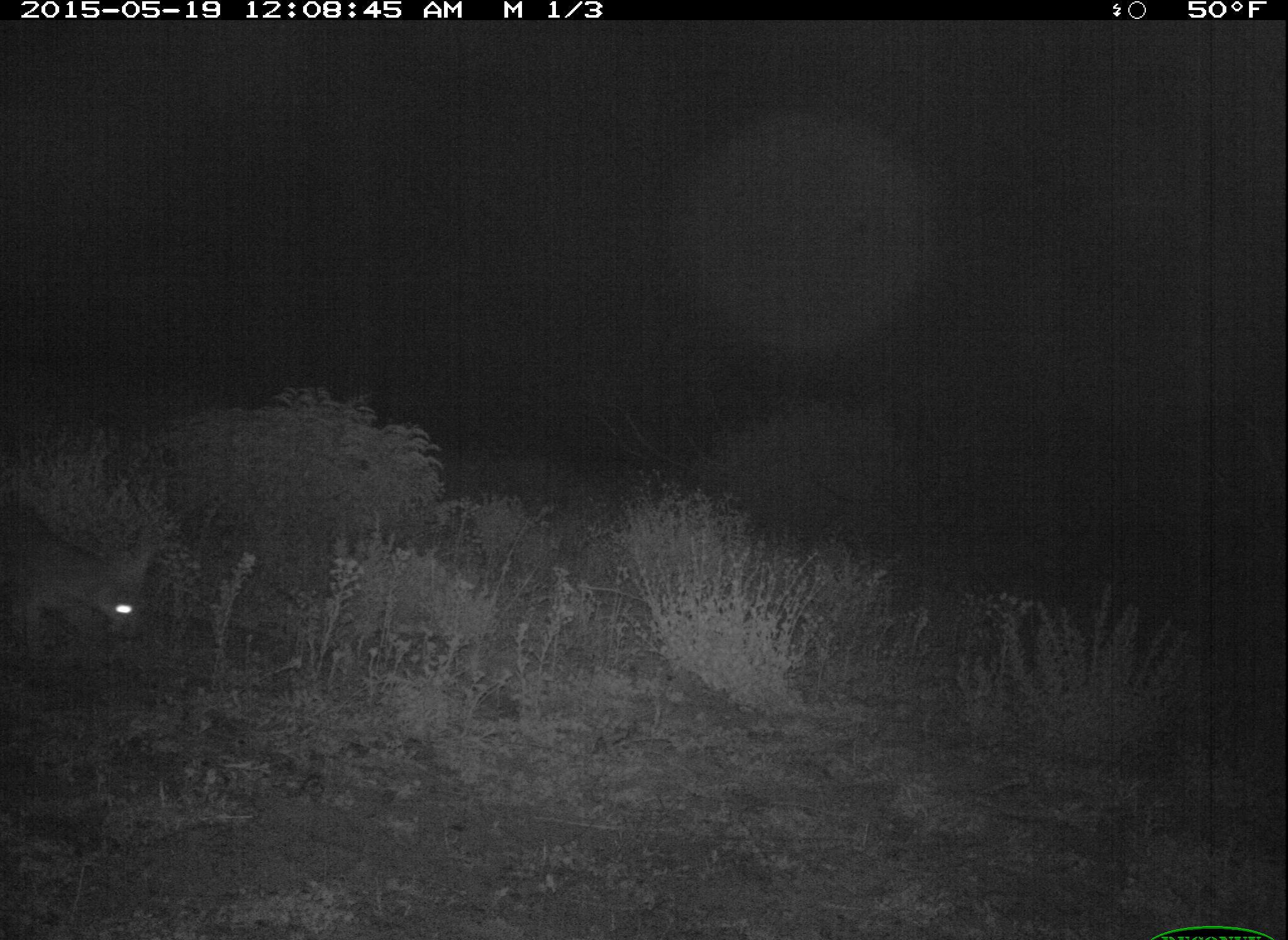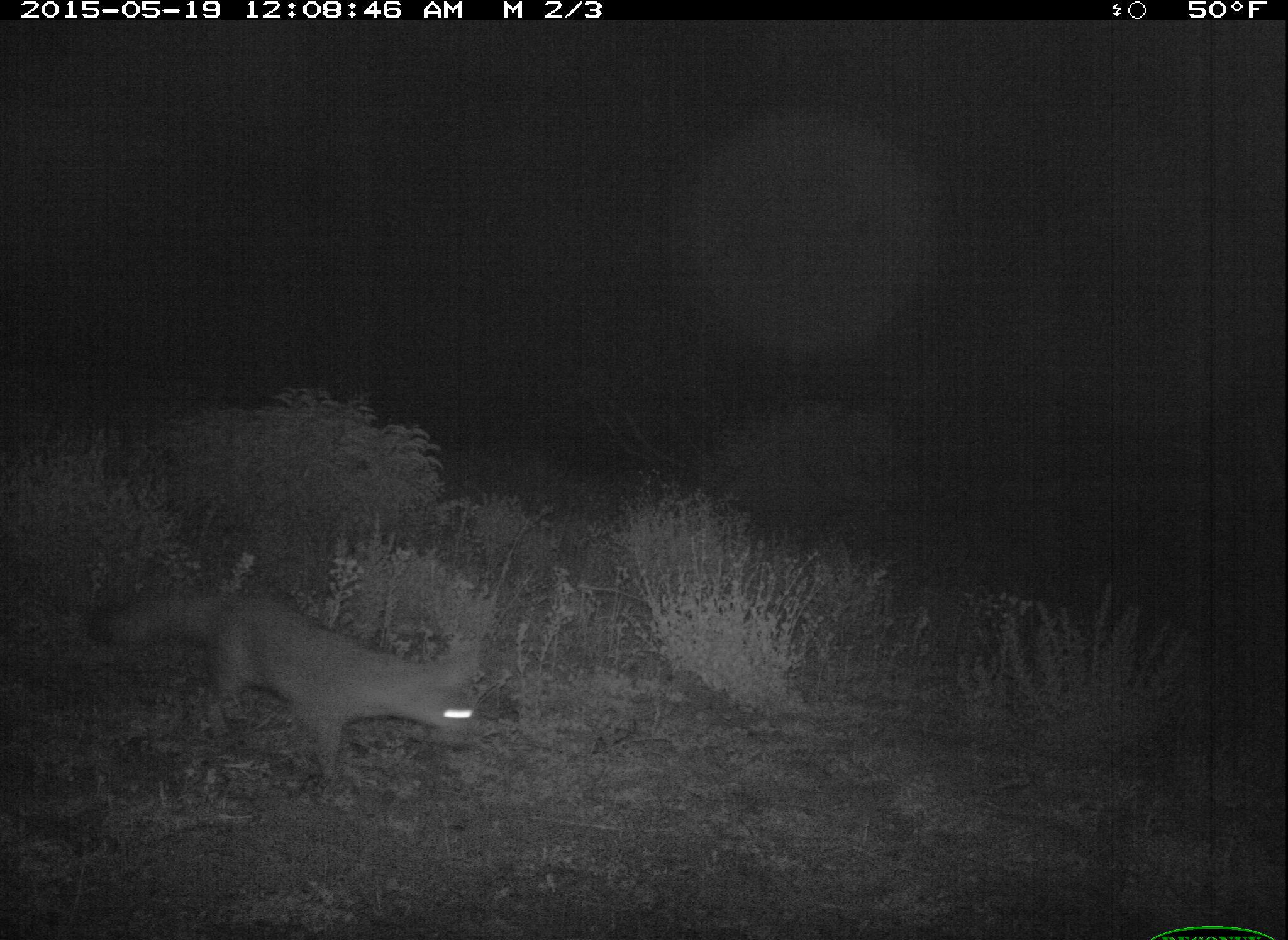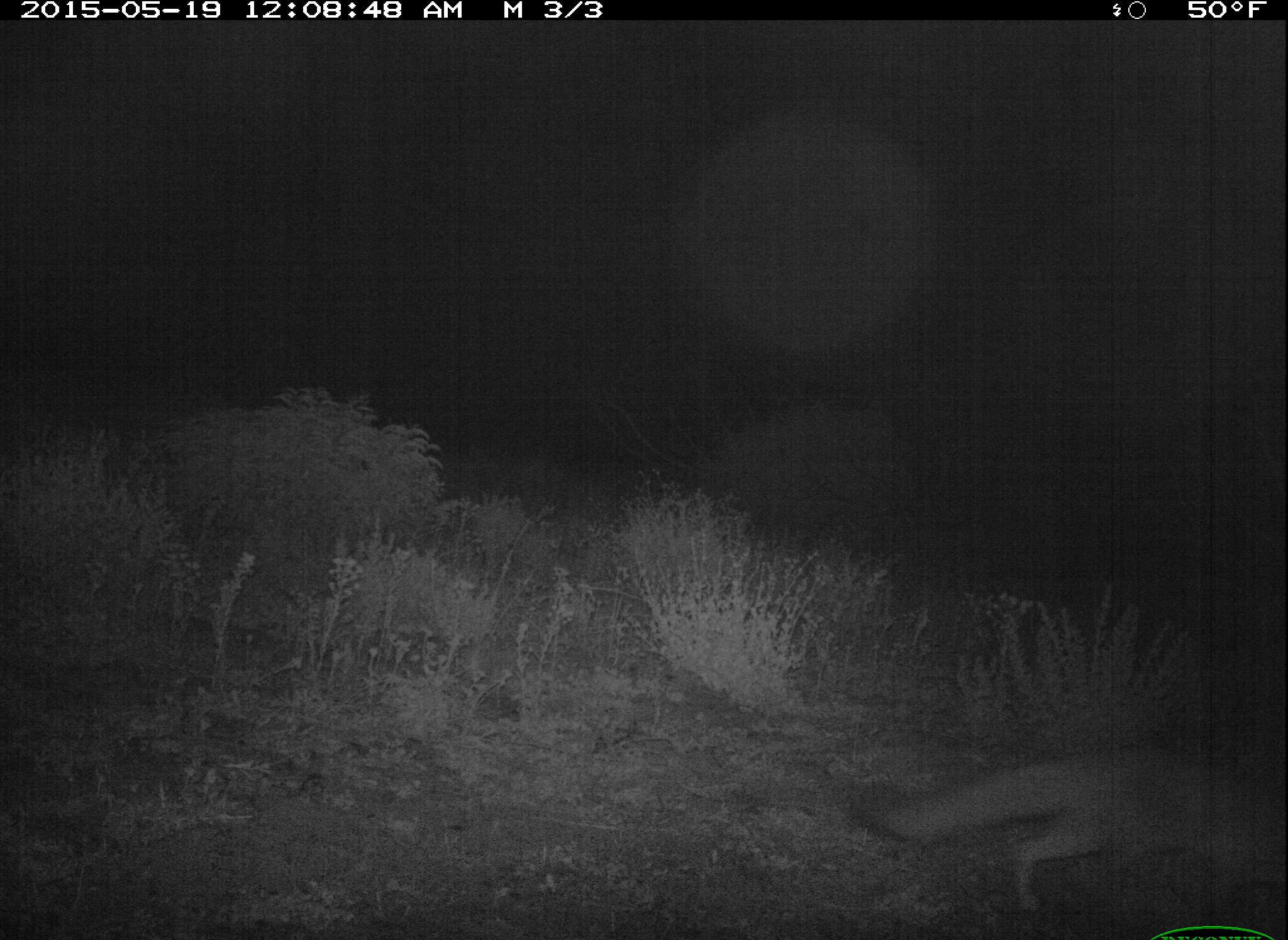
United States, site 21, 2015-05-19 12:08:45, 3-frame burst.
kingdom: Animalia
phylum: Chordata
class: Mammalia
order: Carnivora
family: Canidae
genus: Urocyon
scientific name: Urocyon cinereoargenteus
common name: gray fox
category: fox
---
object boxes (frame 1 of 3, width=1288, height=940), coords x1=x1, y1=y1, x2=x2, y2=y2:
fox: x1=0, y1=533, x2=151, y2=670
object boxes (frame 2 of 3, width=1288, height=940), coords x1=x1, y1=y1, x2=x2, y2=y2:
fox: x1=88, y1=592, x2=481, y2=781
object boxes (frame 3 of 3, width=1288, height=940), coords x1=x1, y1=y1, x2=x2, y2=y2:
fox: x1=846, y1=751, x2=1288, y2=924